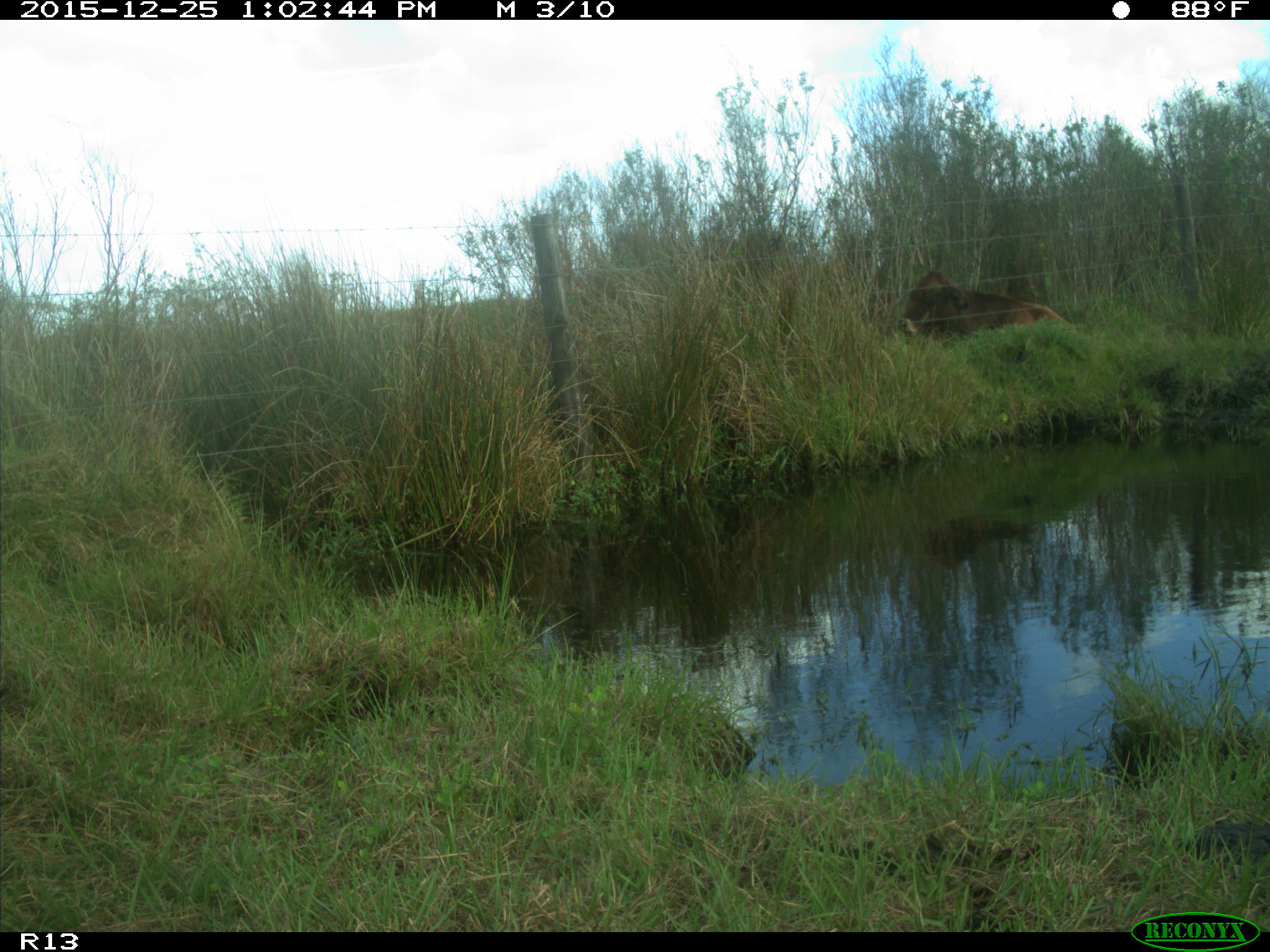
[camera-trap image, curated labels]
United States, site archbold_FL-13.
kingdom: Animalia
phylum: Chordata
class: Mammalia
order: Artiodactyla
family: Bovidae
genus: Bos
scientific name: Bos taurus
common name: domestic cow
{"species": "Bos taurus (domestic cow)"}